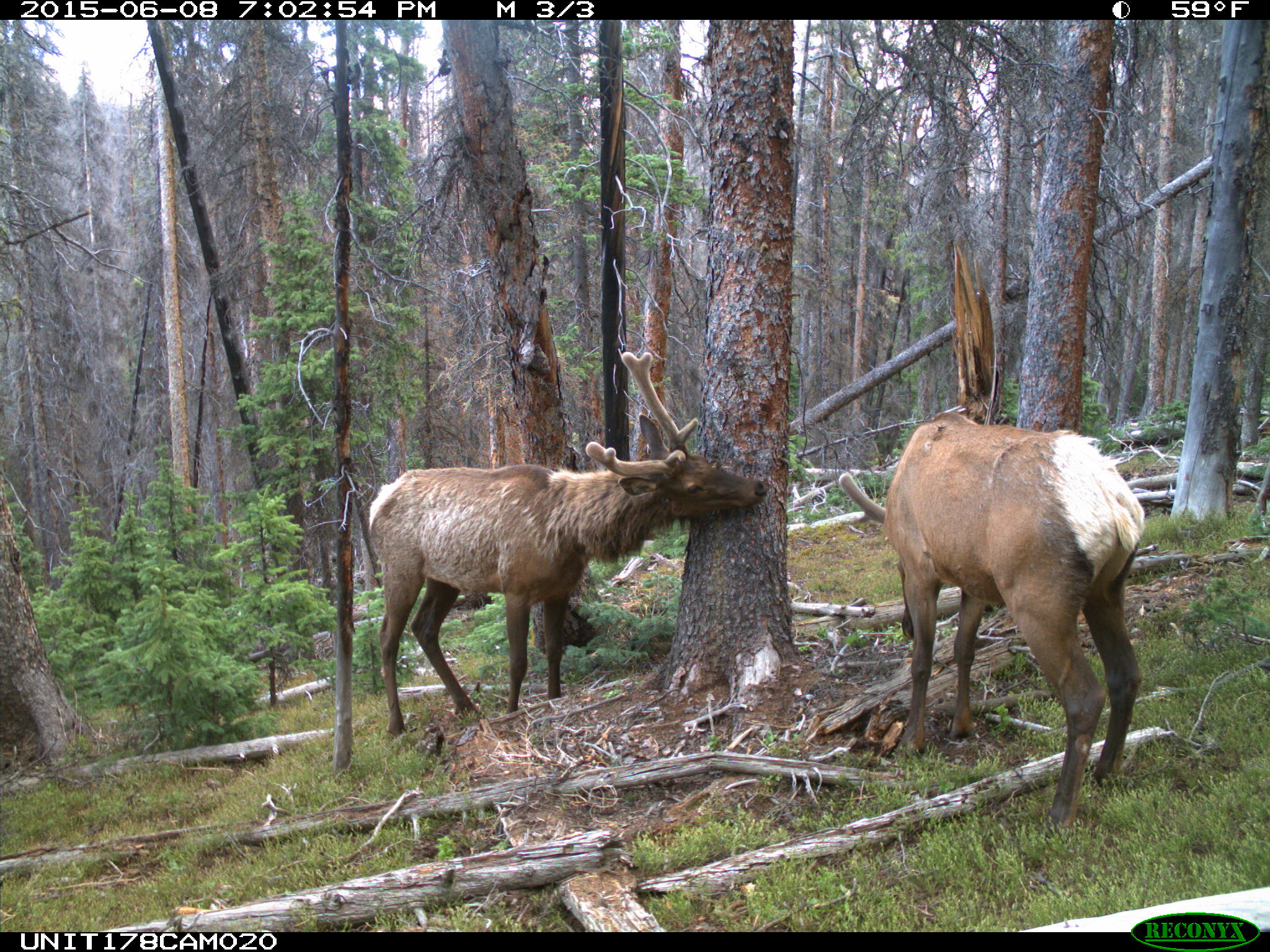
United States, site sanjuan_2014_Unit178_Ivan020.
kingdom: Animalia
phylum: Chordata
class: Mammalia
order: Artiodactyla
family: Cervidae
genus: Cervus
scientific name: Cervus elaphus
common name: red deer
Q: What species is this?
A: Cervus elaphus (red deer).